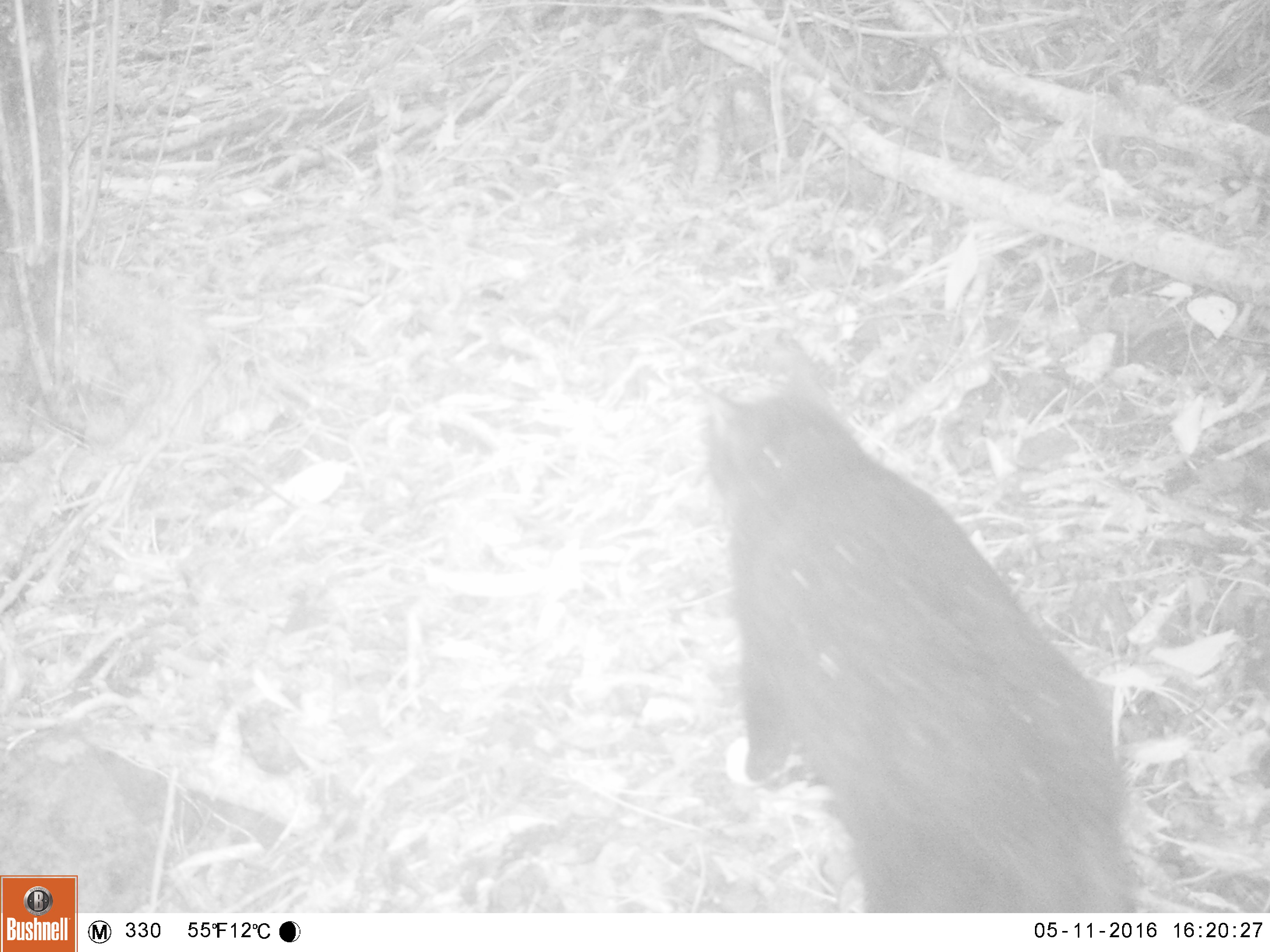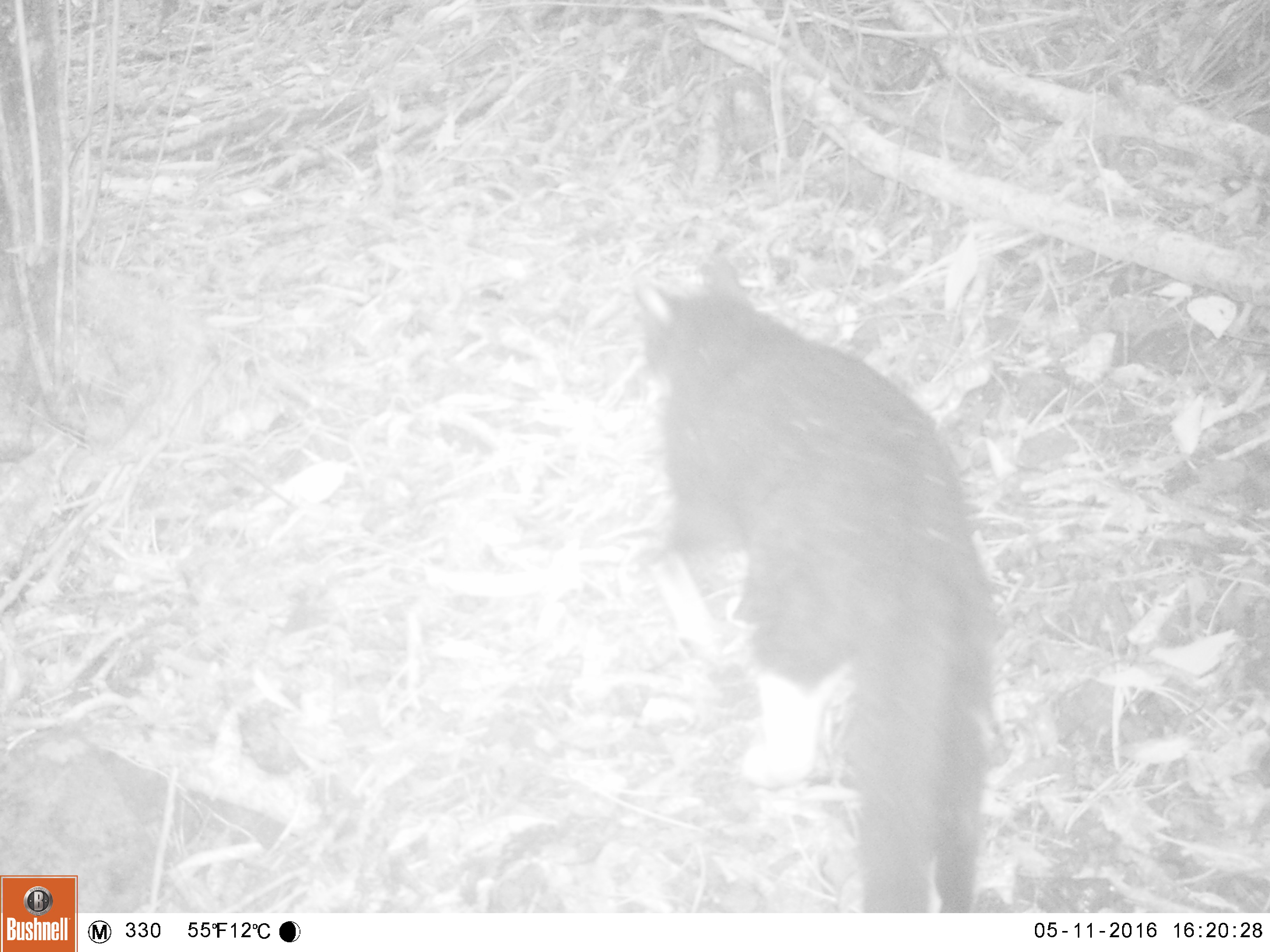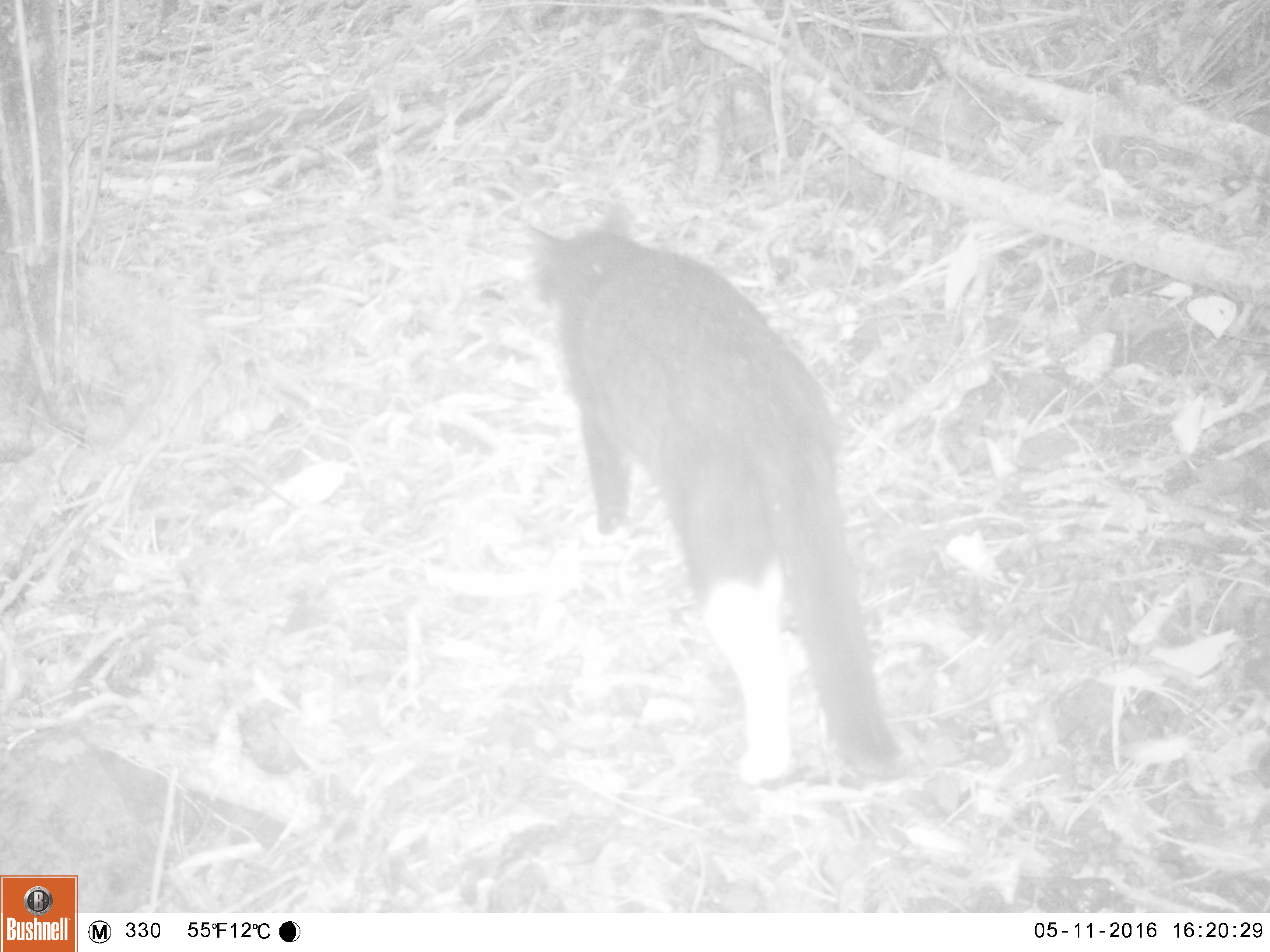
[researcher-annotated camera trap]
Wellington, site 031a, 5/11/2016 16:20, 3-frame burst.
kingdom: Animalia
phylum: Chordata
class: Mammalia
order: Carnivora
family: Felidae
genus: Felis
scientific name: Felis catus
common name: cat